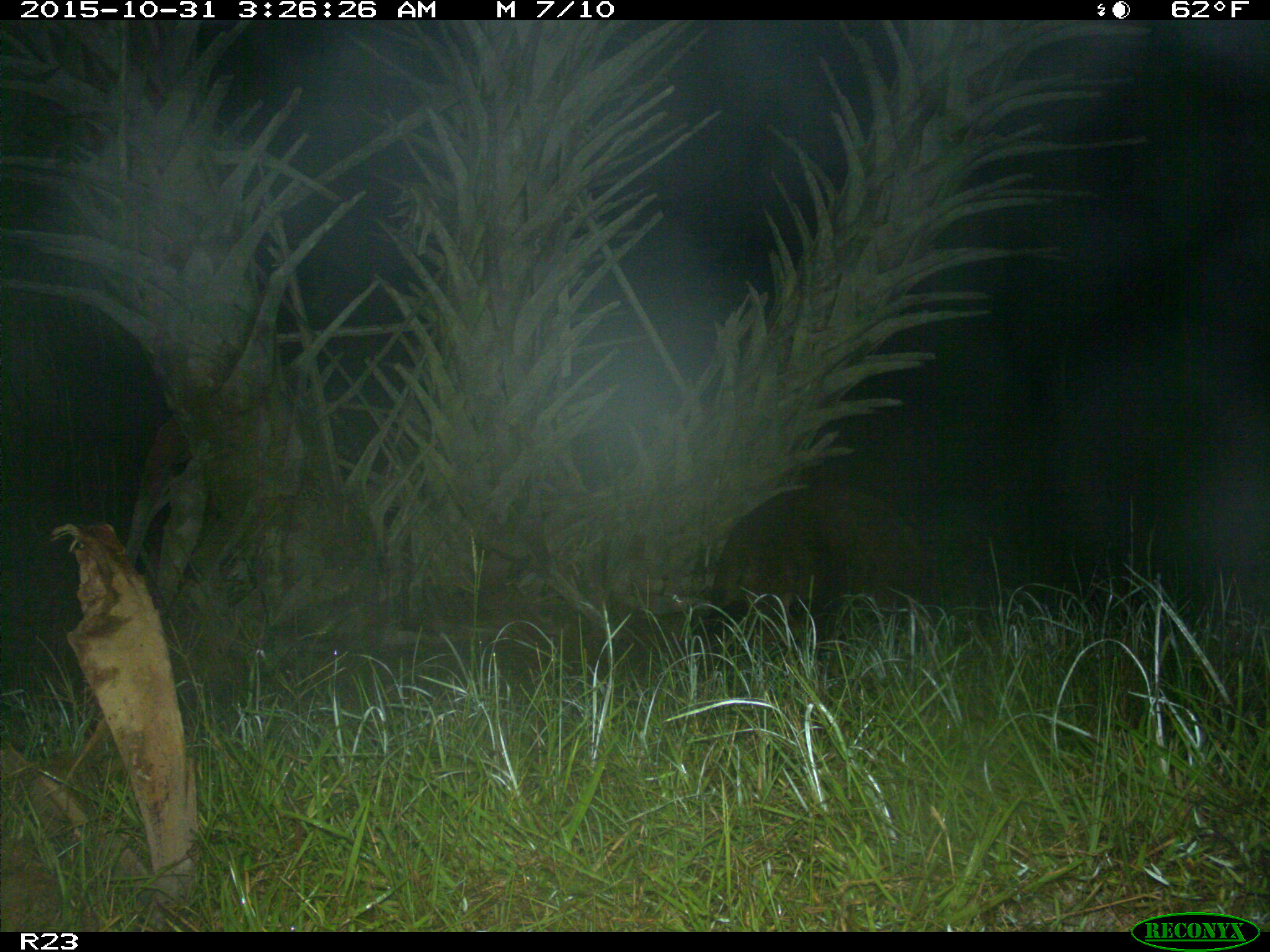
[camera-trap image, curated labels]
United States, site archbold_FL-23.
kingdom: Animalia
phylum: Chordata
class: Mammalia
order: Artiodactyla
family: Suidae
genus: Sus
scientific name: Sus scrofa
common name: wild boar